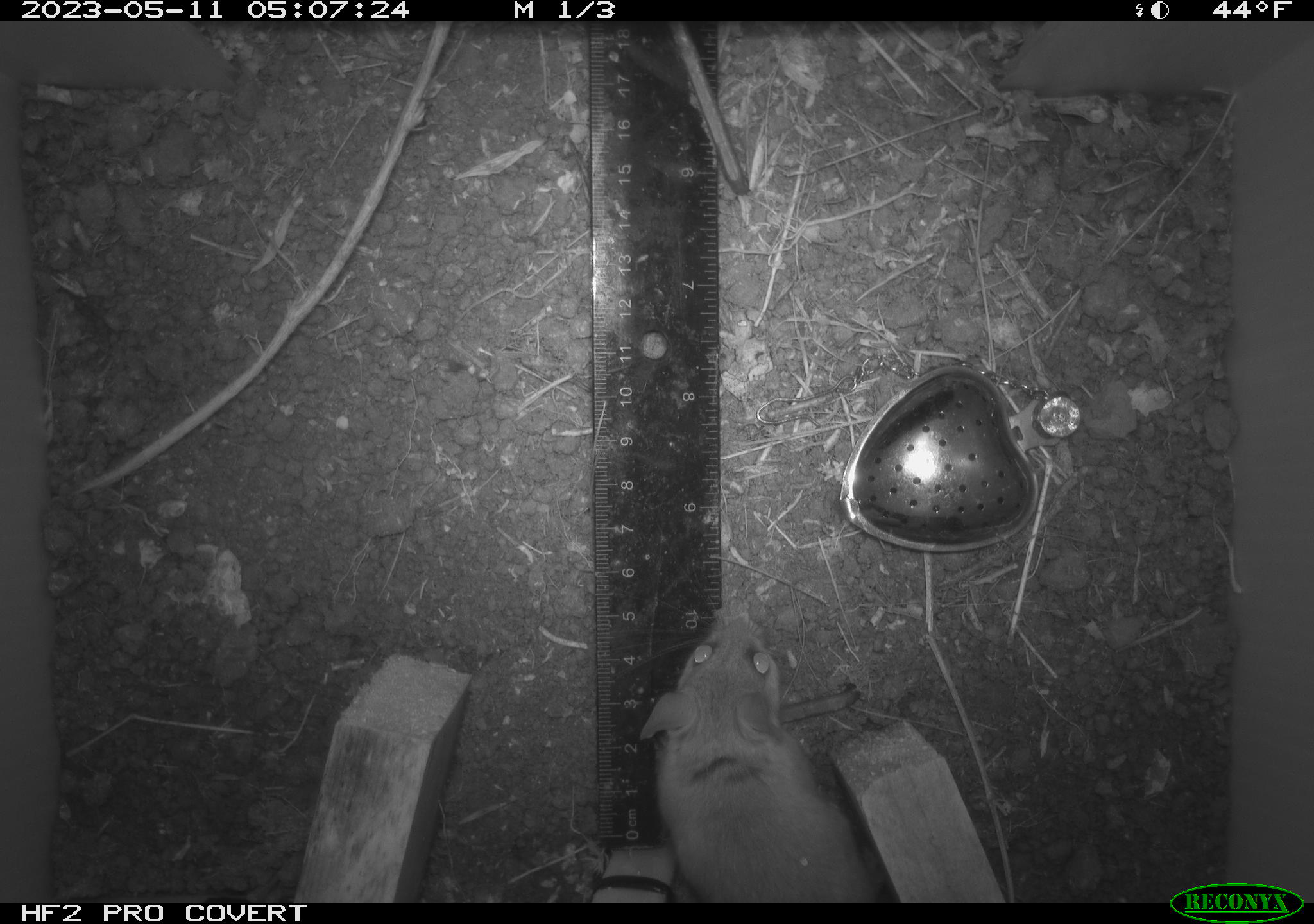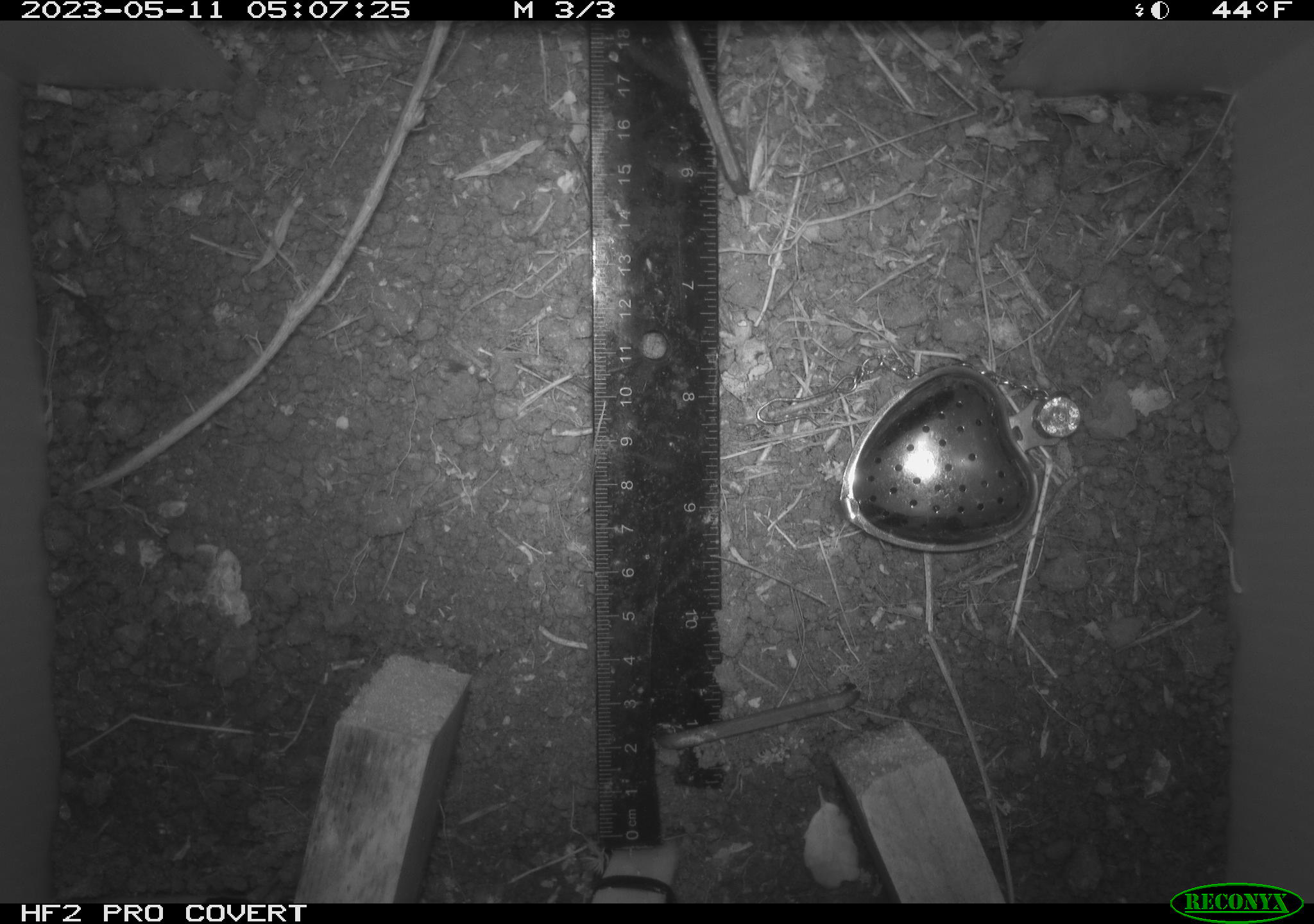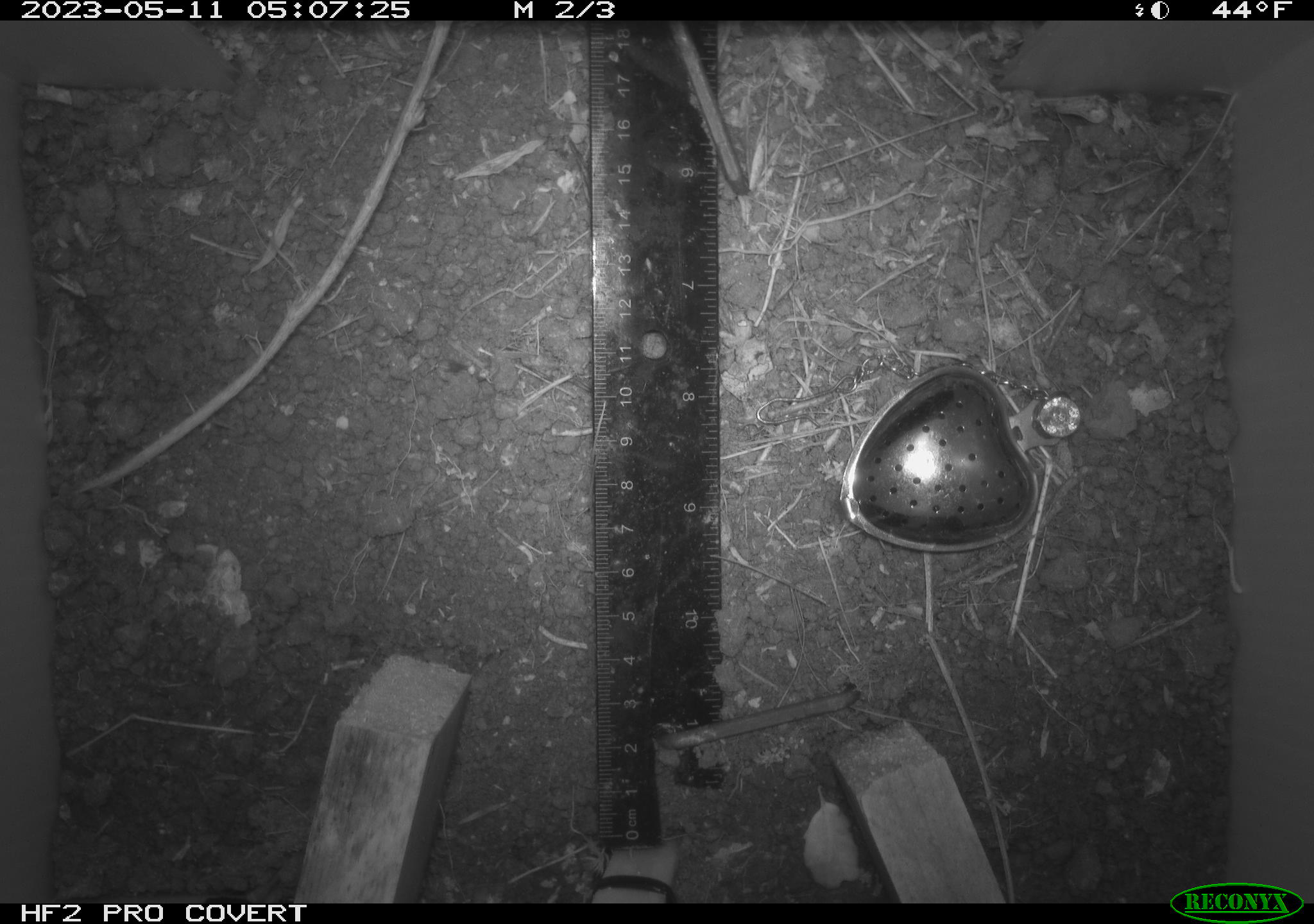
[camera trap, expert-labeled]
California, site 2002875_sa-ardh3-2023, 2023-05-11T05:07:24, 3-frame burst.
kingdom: Animalia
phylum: Chordata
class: Mammalia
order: Rodentia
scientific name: Rodentia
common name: mouse species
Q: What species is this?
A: Mouse species (Rodentia).